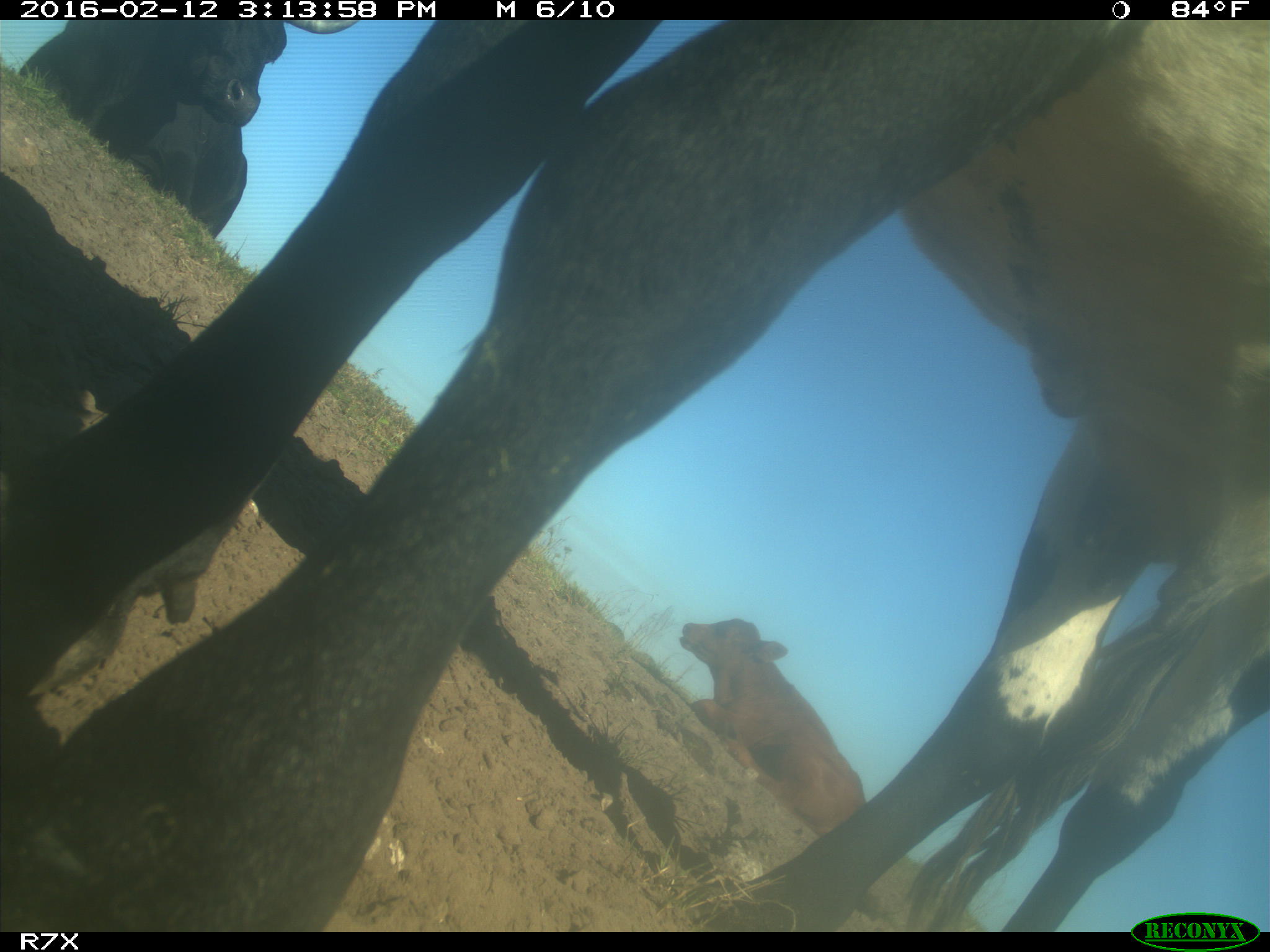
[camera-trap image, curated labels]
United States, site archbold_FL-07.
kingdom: Animalia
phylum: Chordata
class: Mammalia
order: Artiodactyla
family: Bovidae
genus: Bos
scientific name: Bos taurus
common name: domestic cow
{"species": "Bos taurus (domestic cow)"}